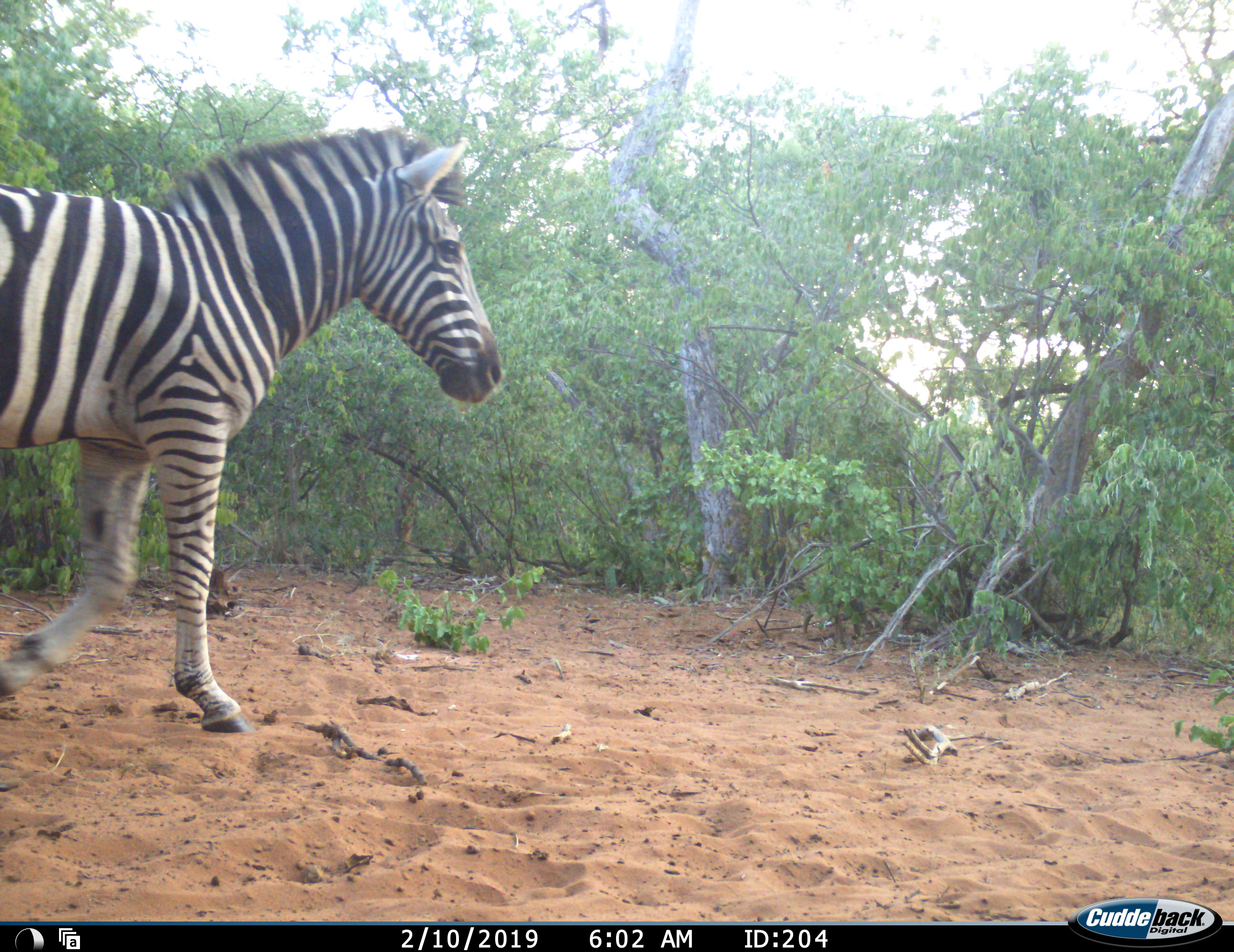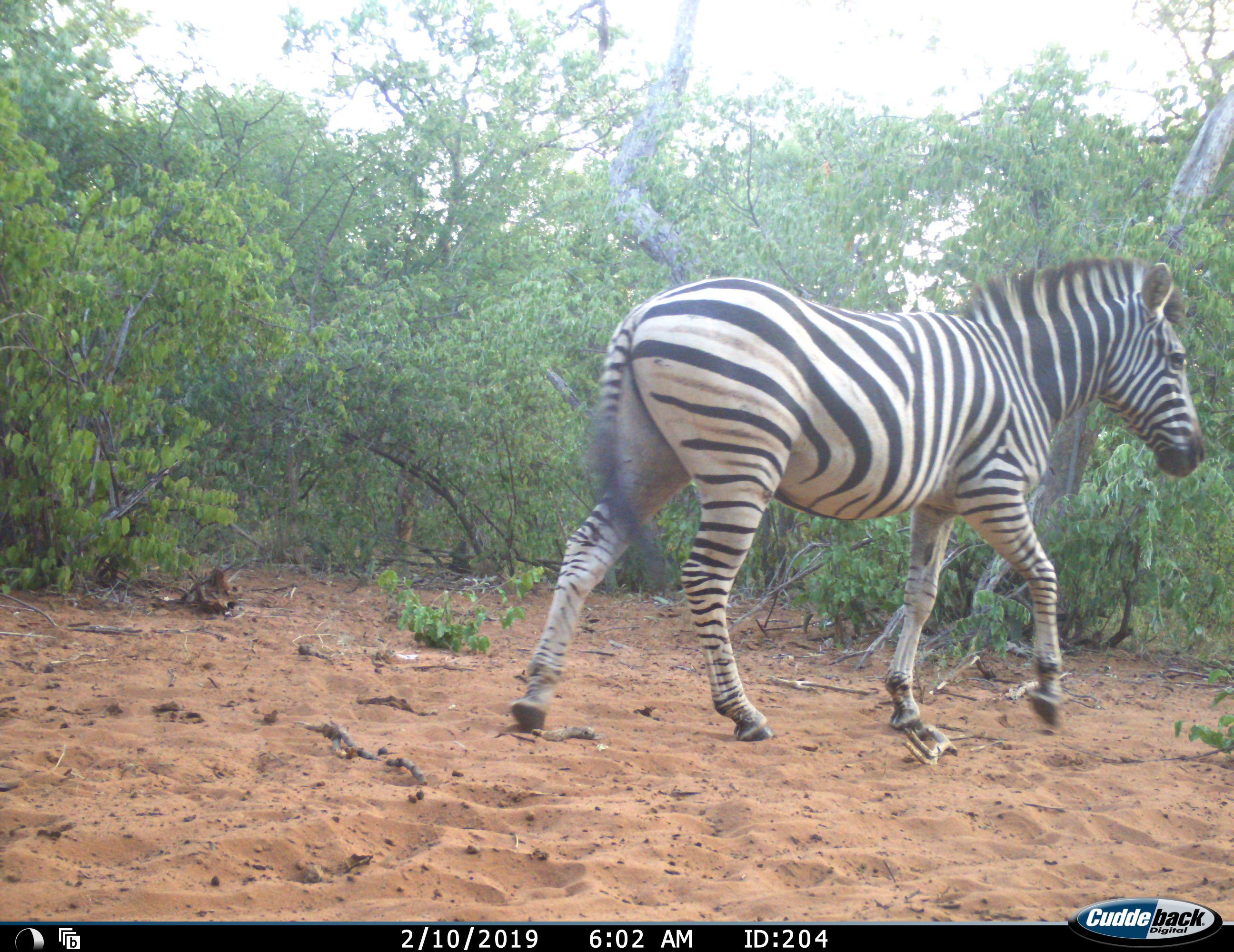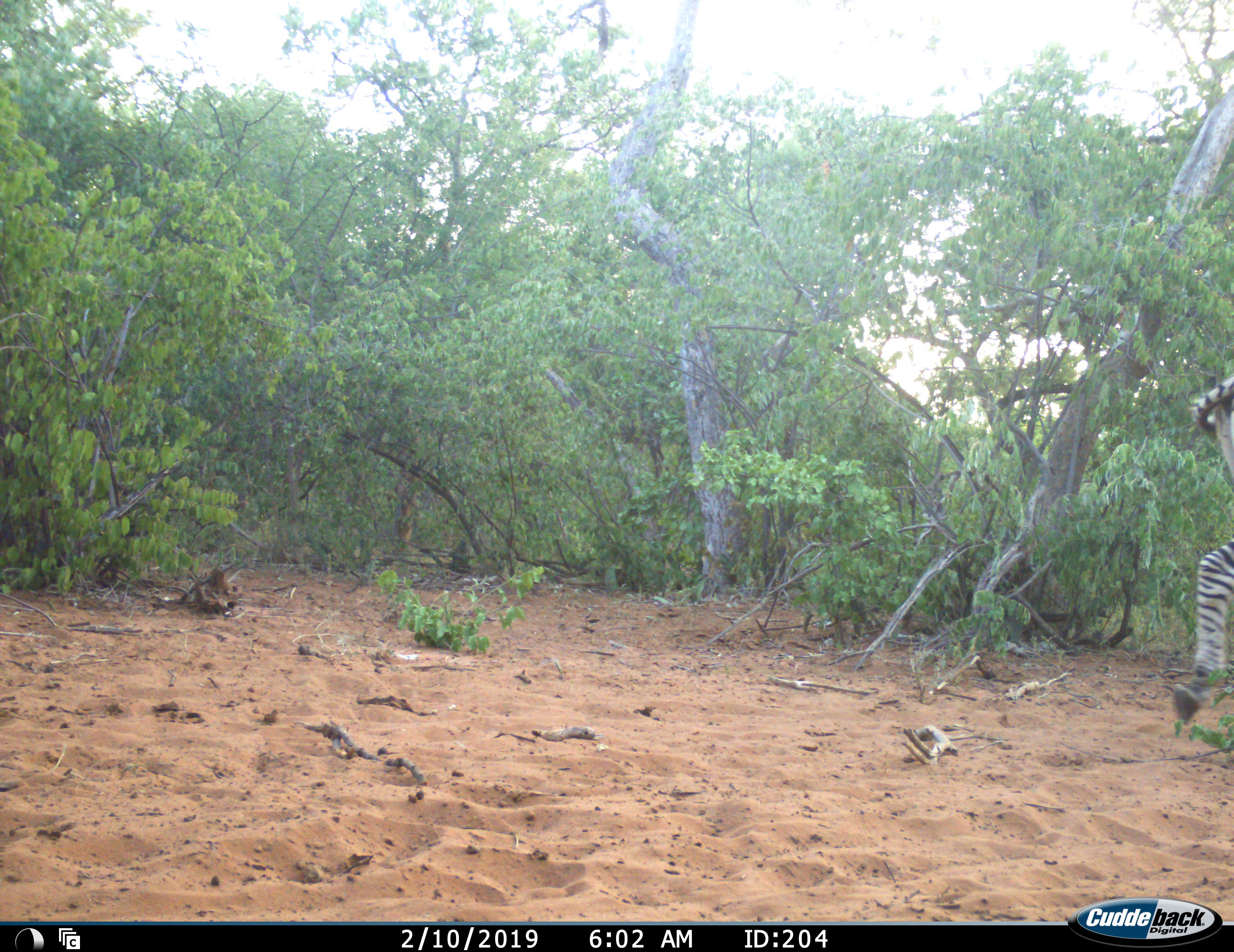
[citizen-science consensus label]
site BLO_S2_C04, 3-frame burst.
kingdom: Animalia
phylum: Chordata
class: Mammalia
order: Perissodactyla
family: Equidae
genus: Equus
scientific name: Equus quagga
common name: plains zebra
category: zebraplains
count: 1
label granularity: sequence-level